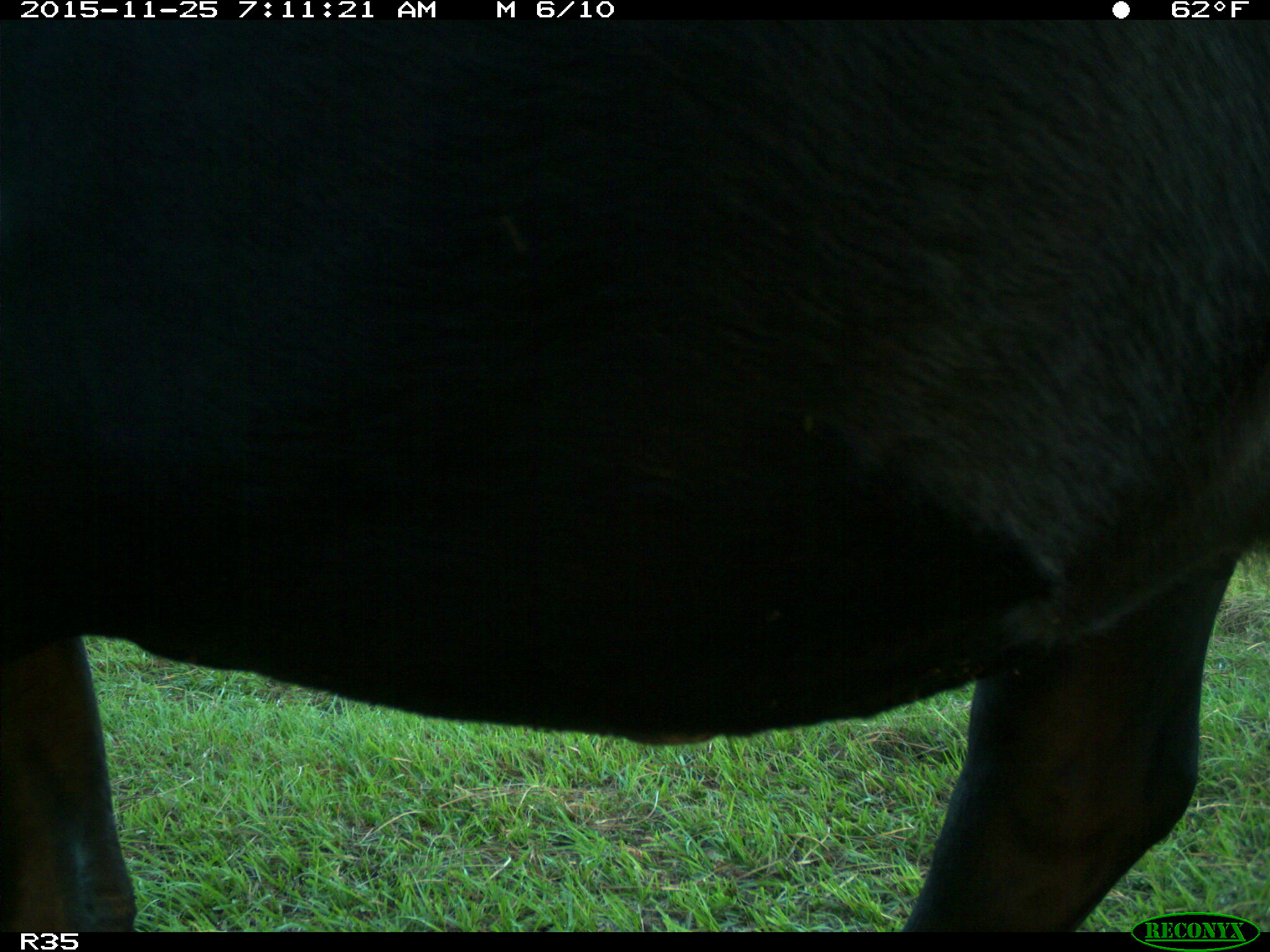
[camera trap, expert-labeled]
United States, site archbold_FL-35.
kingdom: Animalia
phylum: Chordata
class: Mammalia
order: Artiodactyla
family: Bovidae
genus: Bos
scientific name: Bos taurus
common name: domestic cow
Bos taurus (domestic cow).